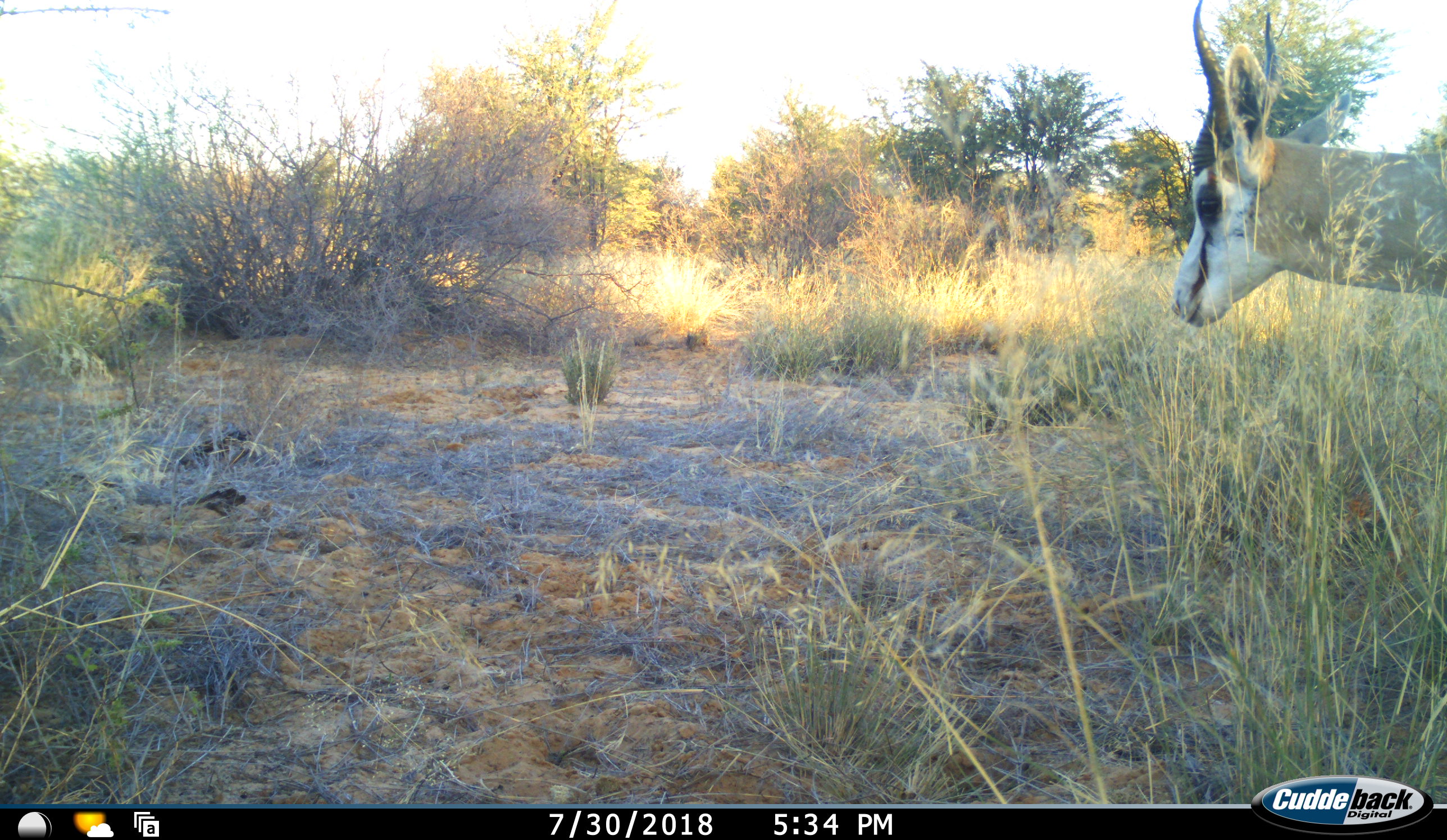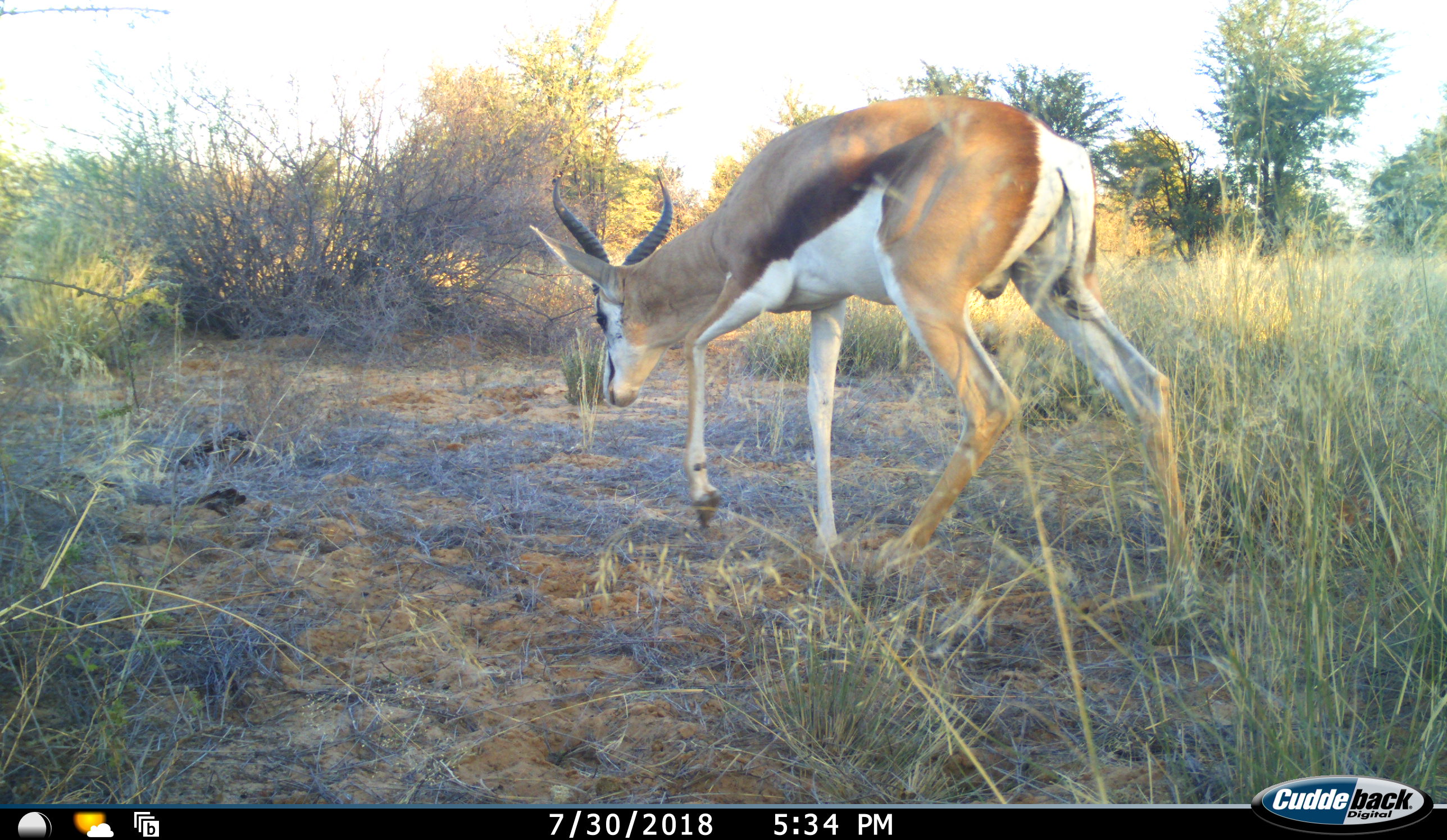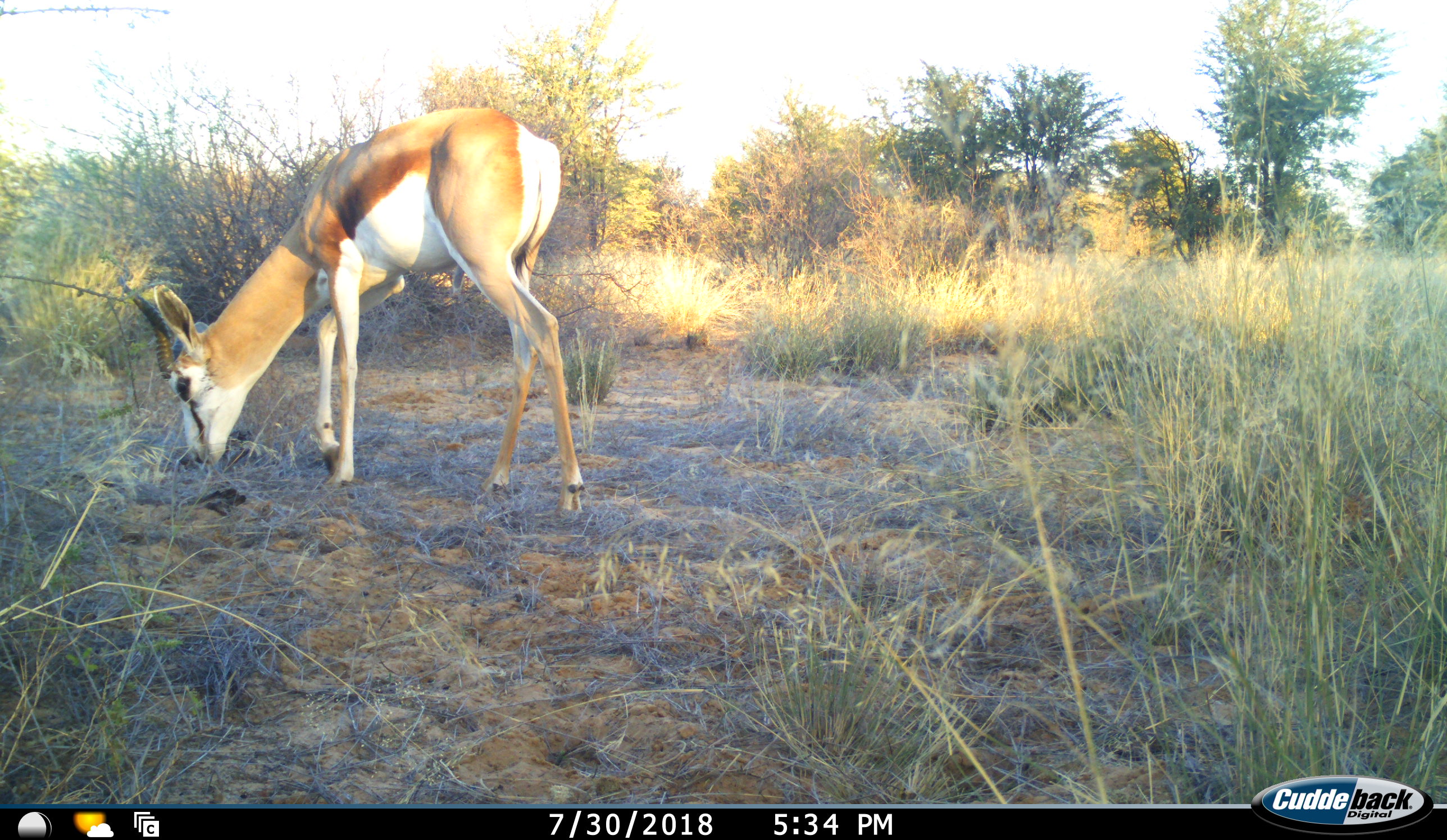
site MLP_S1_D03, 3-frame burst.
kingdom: Animalia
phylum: Chordata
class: Mammalia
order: Artiodactyla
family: Bovidae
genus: Antidorcas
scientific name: Antidorcas marsupialis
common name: springbok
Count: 1.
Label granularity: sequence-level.